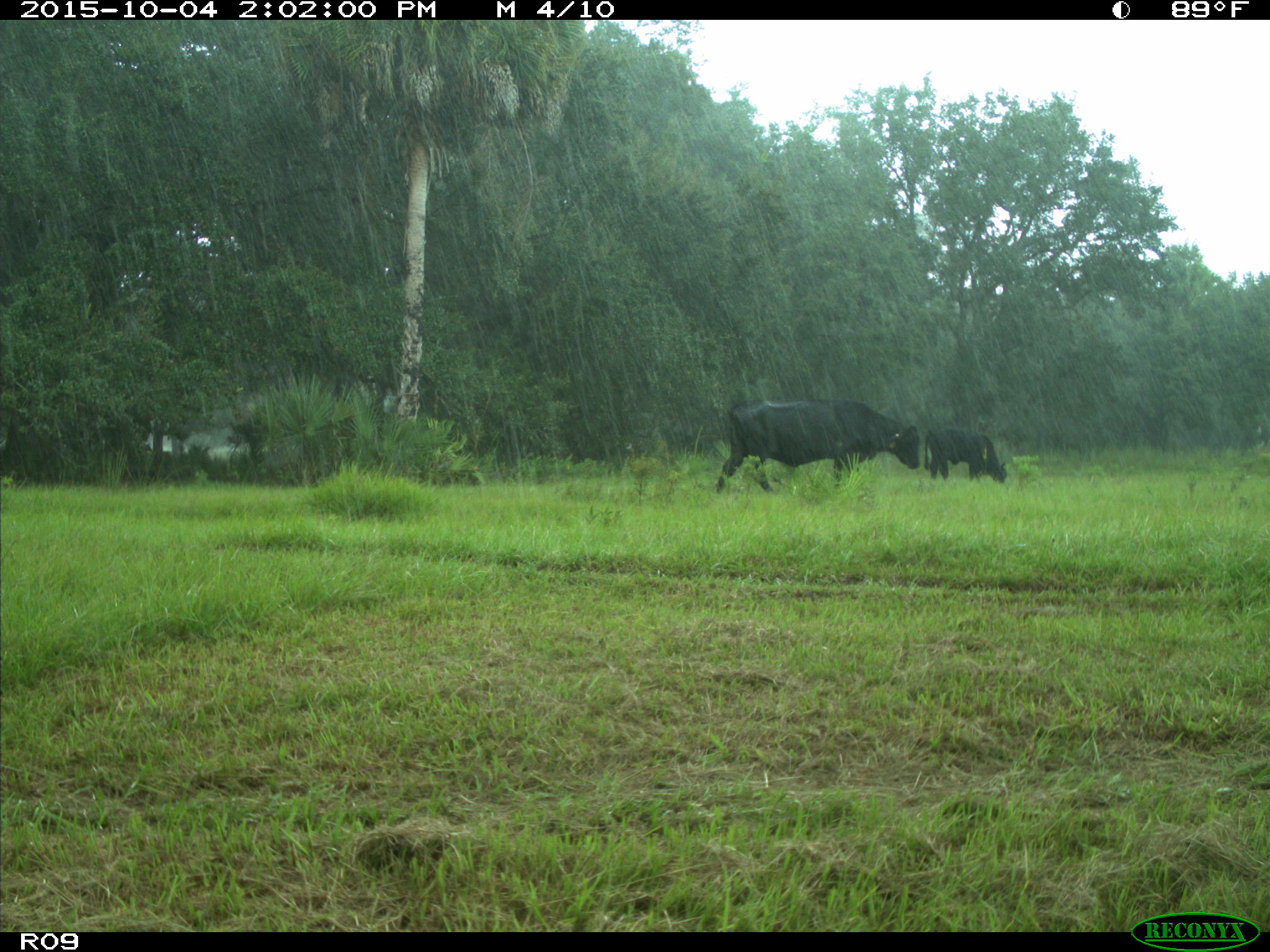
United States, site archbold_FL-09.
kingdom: Animalia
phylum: Chordata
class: Mammalia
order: Artiodactyla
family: Bovidae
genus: Bos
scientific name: Bos taurus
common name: domestic cow